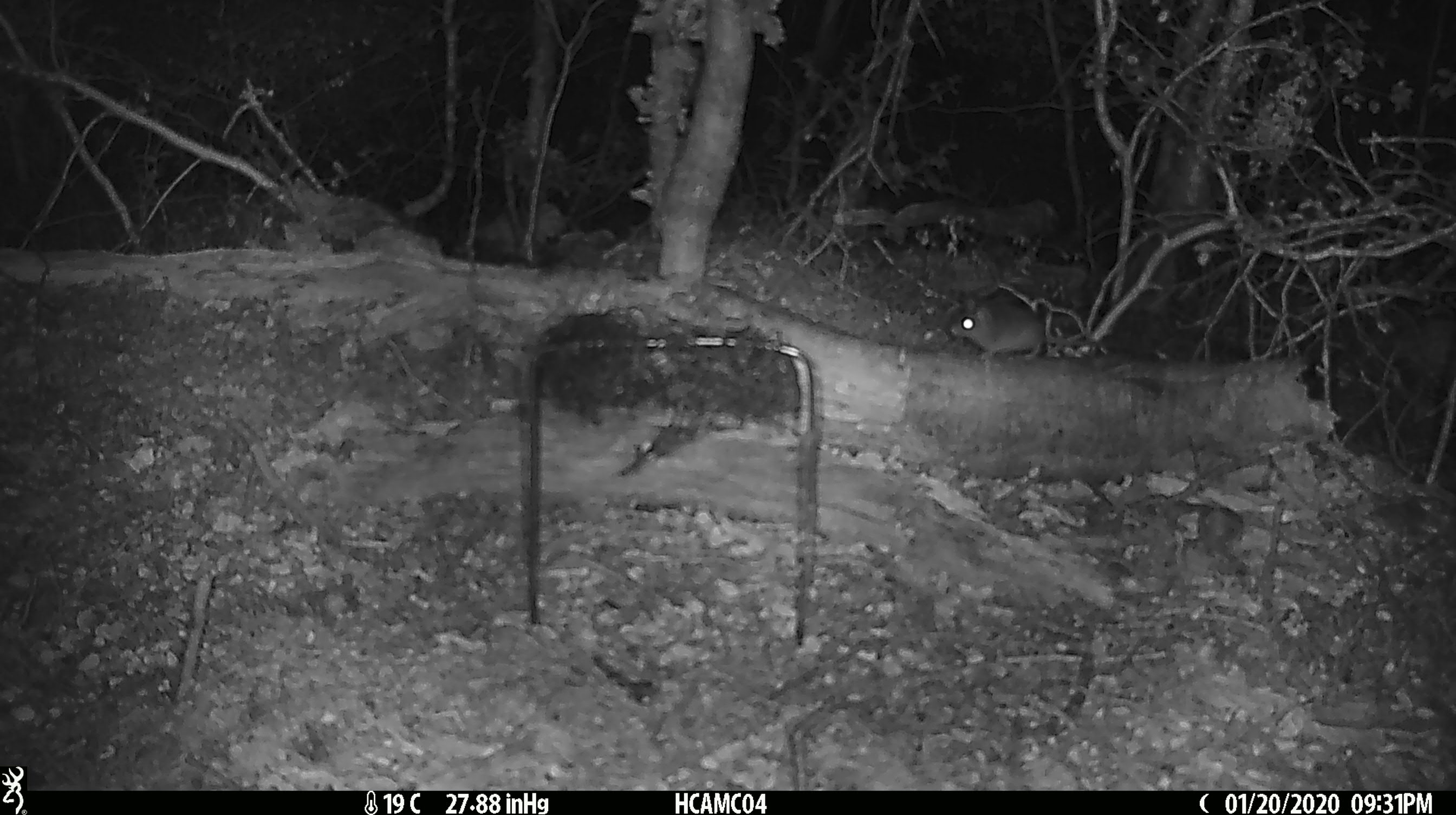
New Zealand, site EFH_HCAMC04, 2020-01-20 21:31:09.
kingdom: Animalia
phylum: Chordata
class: Mammalia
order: Rodentia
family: Muridae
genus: Mus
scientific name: Mus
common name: mouse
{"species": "mouse (Mus)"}